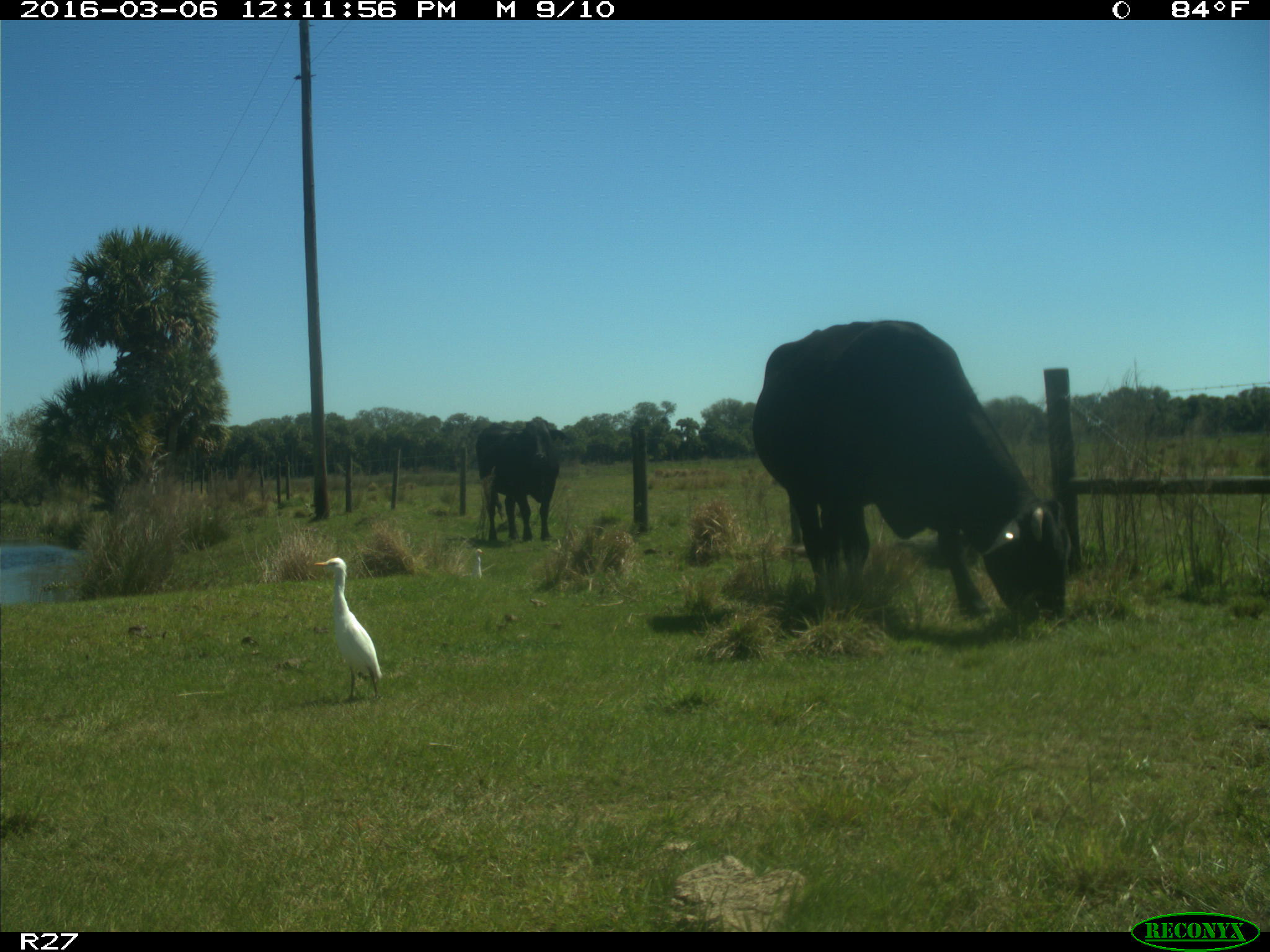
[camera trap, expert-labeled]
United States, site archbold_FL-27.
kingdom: Animalia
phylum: Chordata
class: Mammalia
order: Artiodactyla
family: Bovidae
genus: Bos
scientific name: Bos taurus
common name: domestic cow